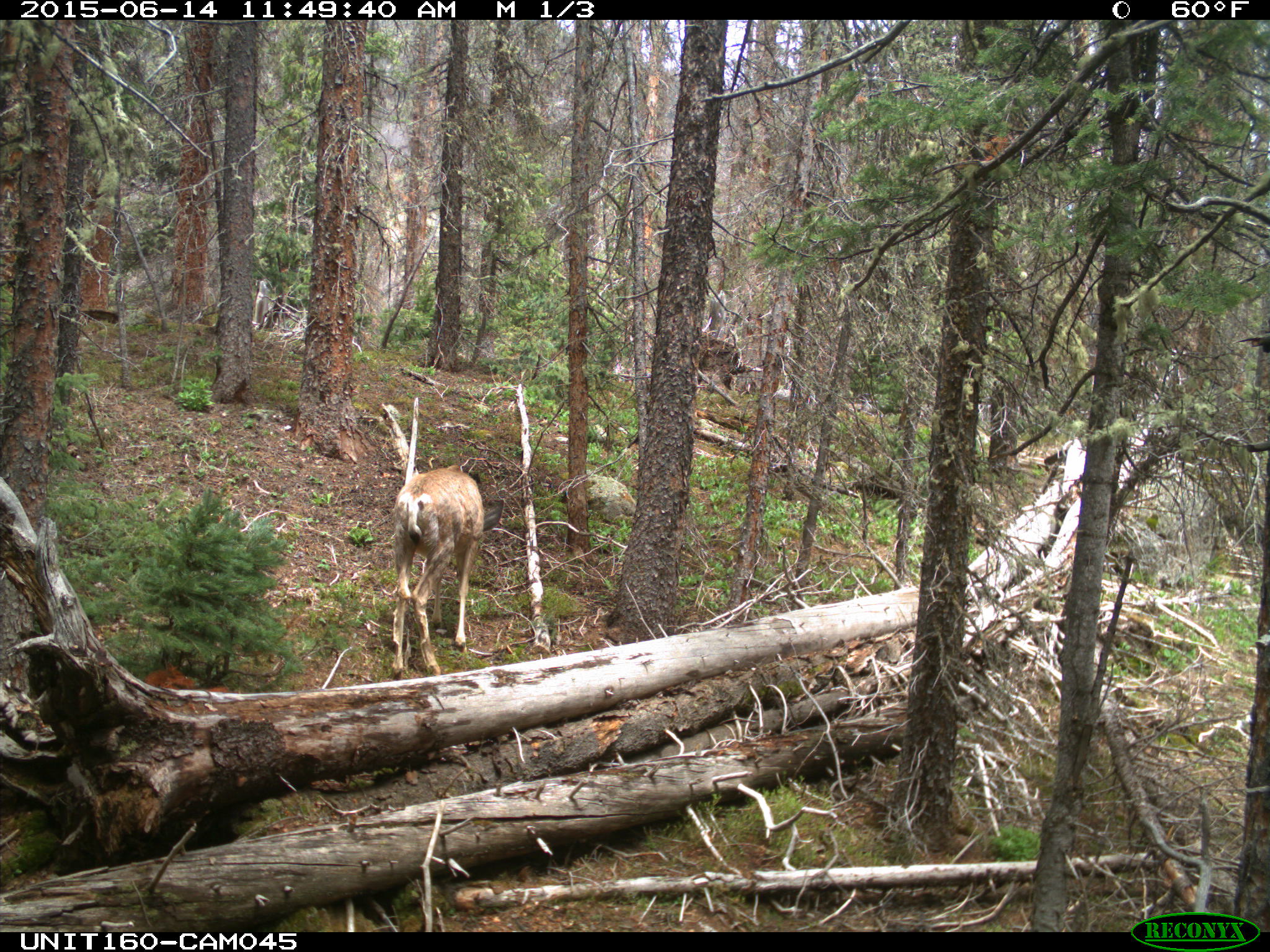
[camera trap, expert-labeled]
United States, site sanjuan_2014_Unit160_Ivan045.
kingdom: Animalia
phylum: Chordata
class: Mammalia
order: Artiodactyla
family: Cervidae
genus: Odocoileus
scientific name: Odocoileus hemionus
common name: mule deer